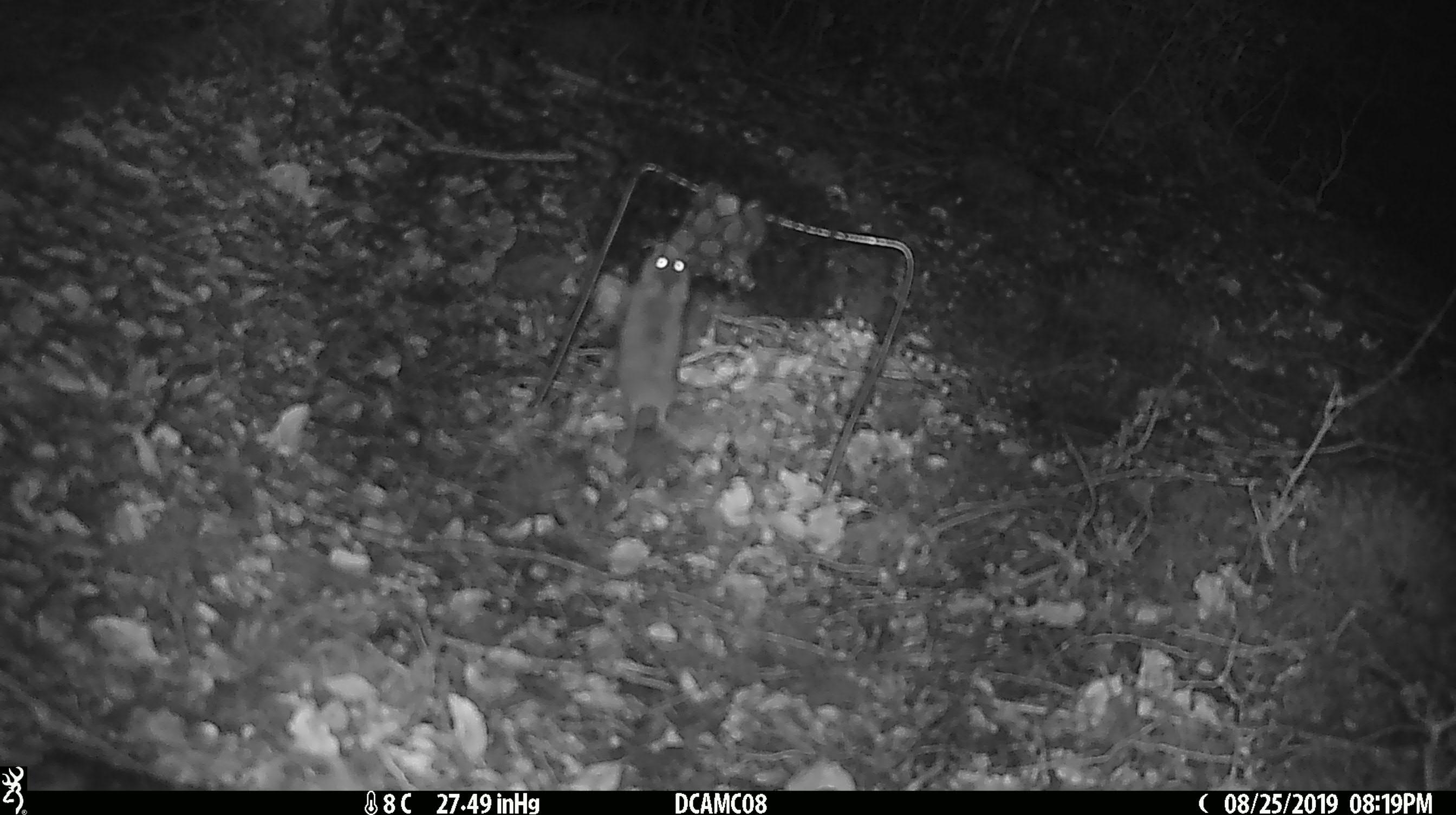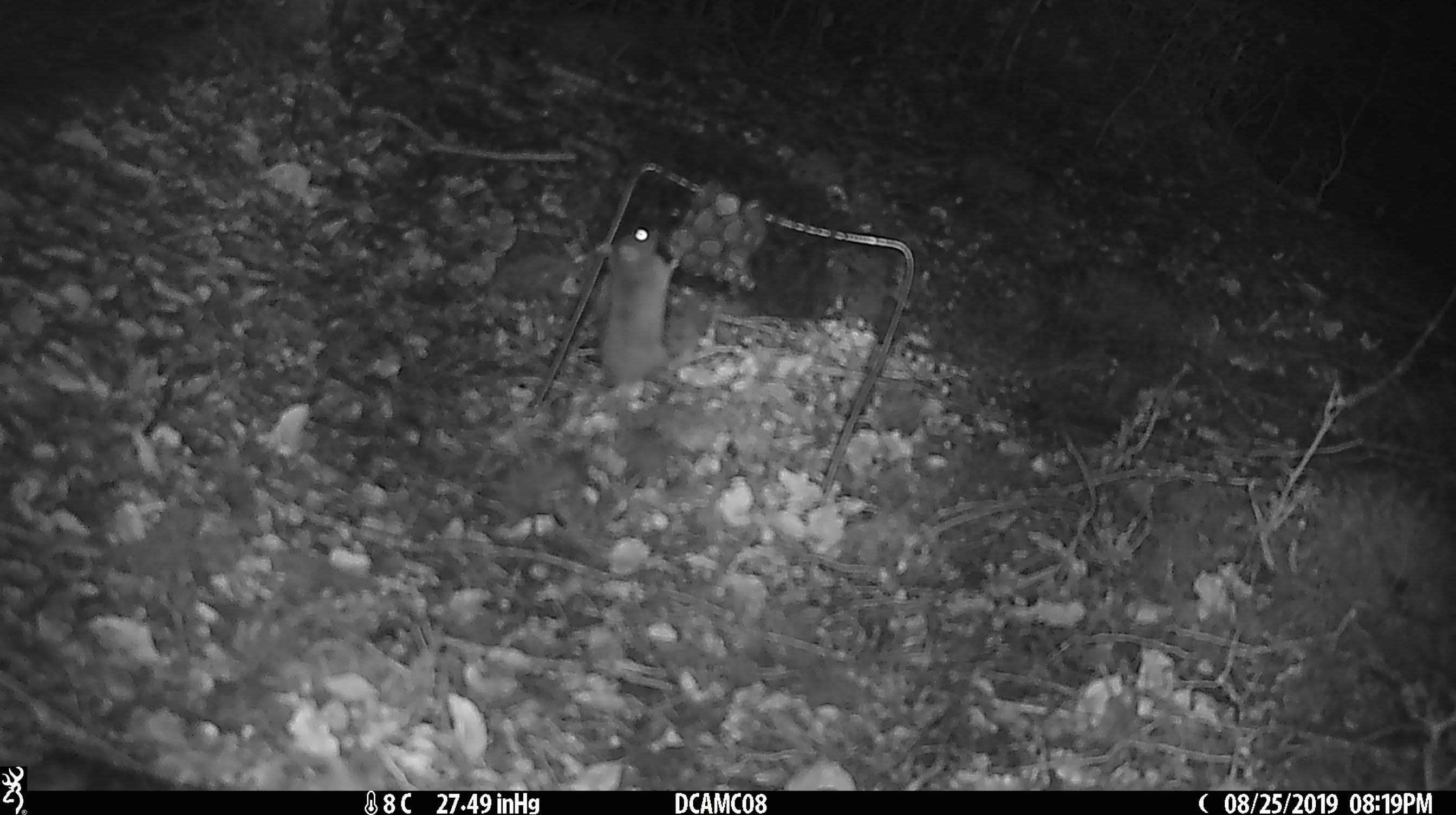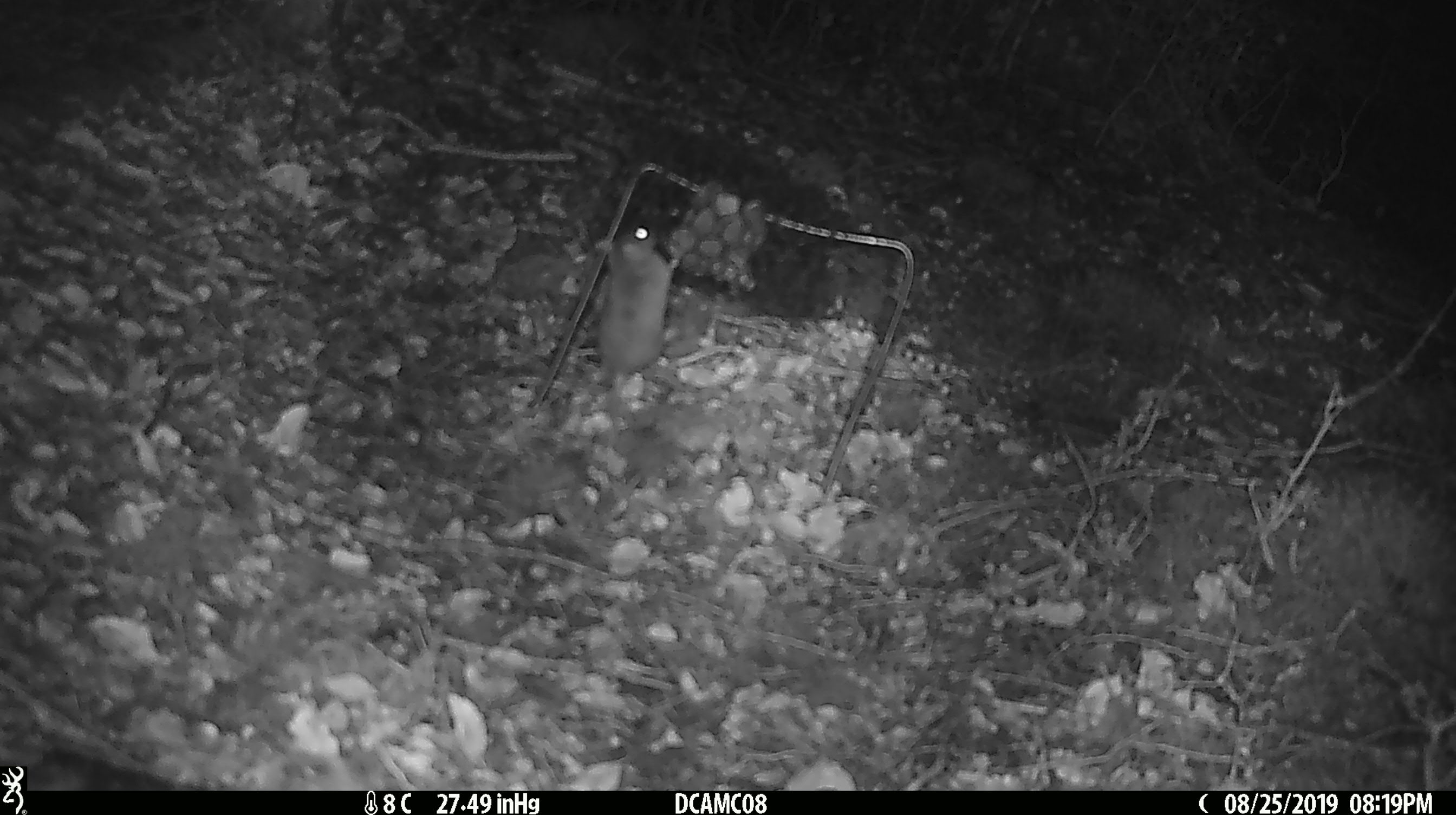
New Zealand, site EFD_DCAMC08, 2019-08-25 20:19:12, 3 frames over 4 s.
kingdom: Animalia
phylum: Chordata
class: Mammalia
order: Rodentia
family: Muridae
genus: Mus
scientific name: Mus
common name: mouse